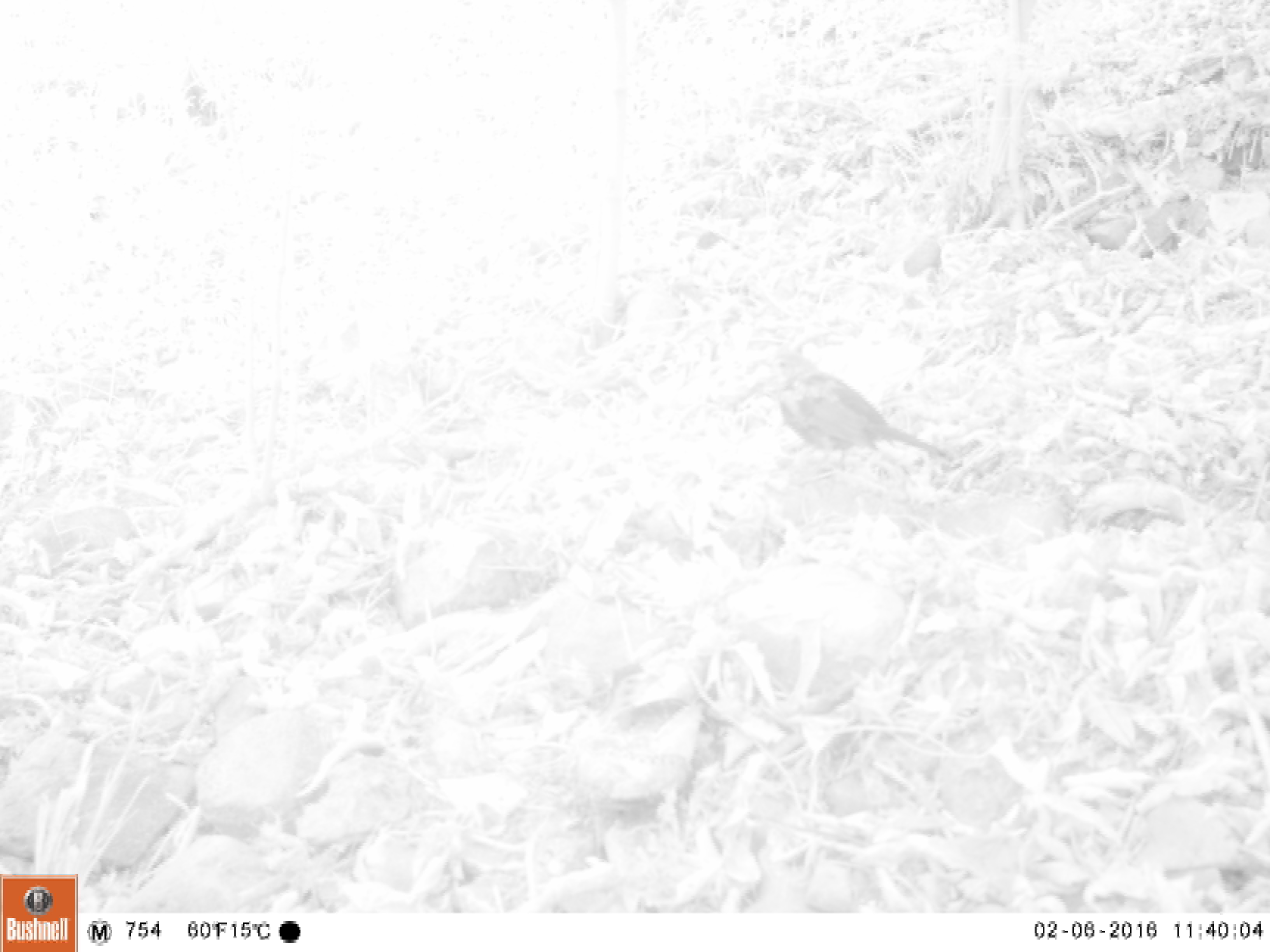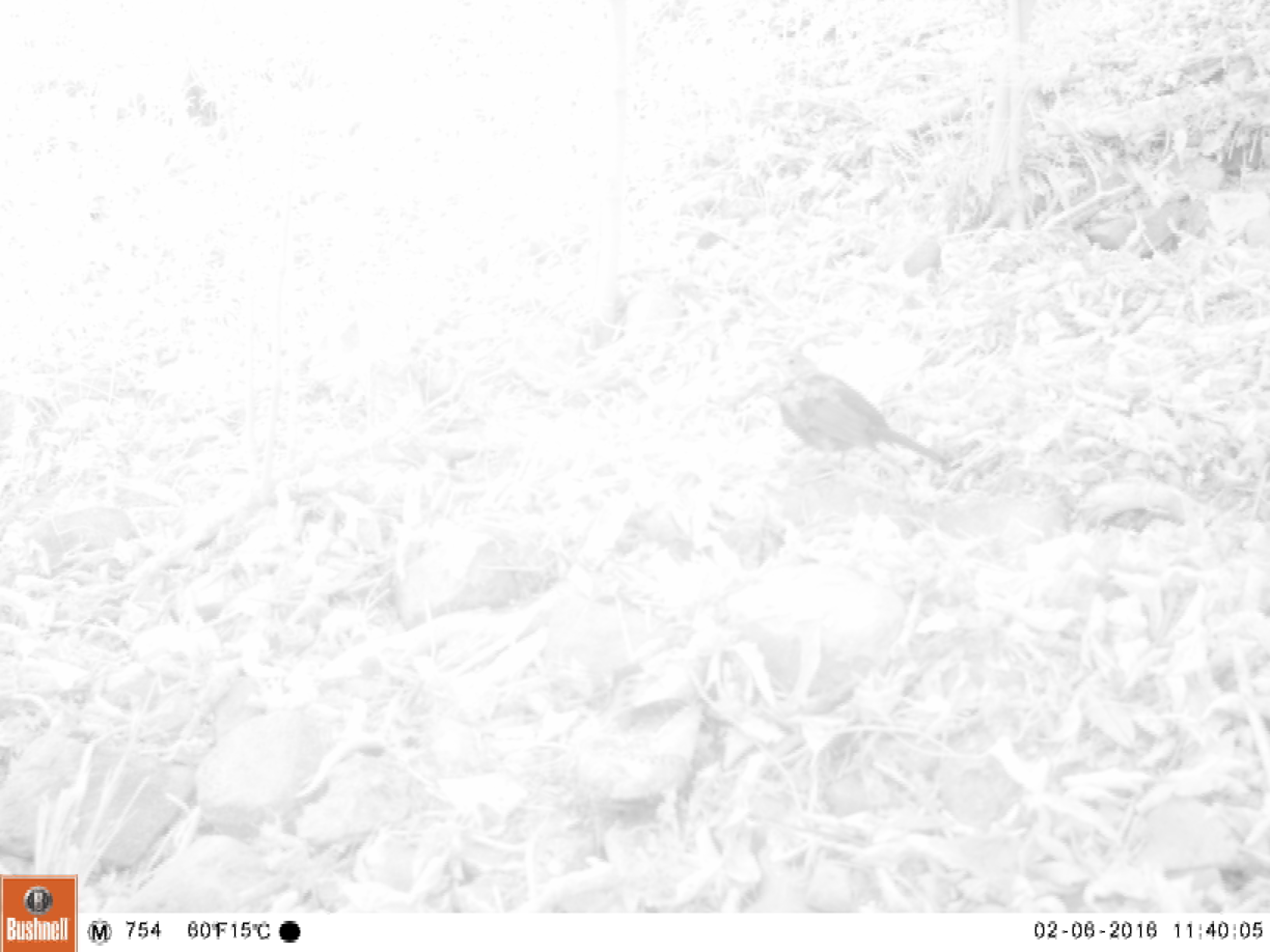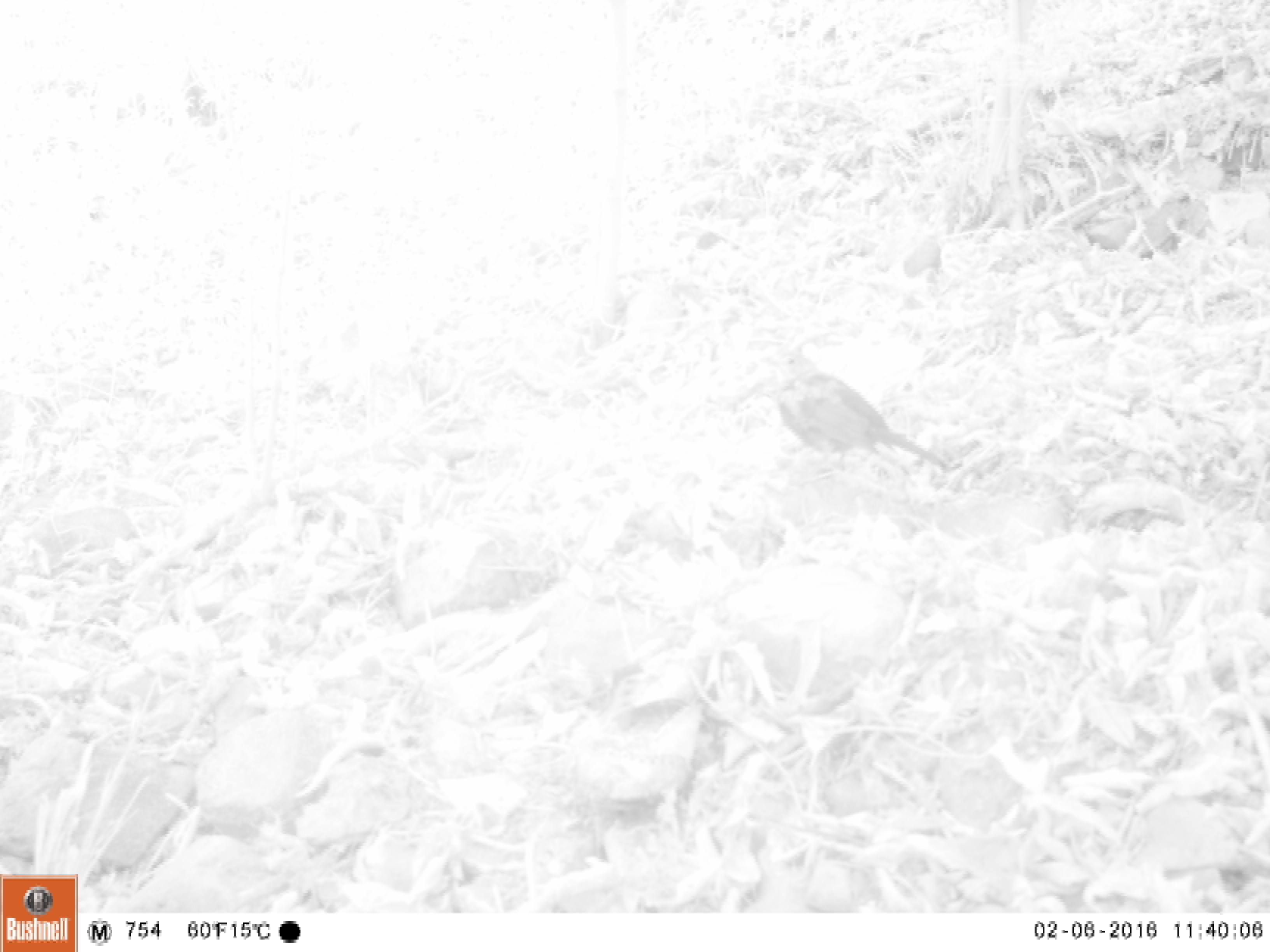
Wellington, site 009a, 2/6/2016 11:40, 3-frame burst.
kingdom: Animalia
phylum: Chordata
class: Aves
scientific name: Aves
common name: bird